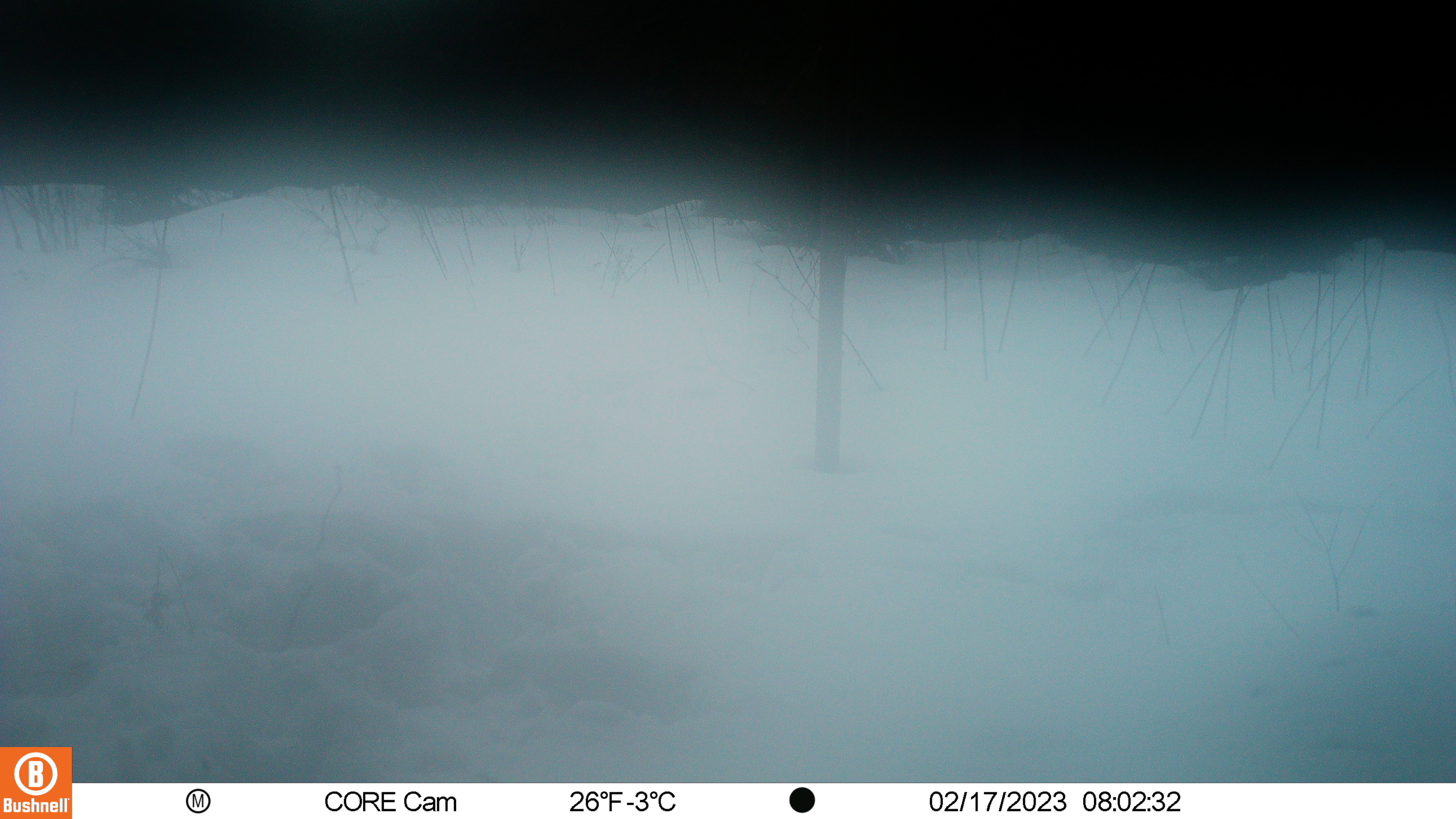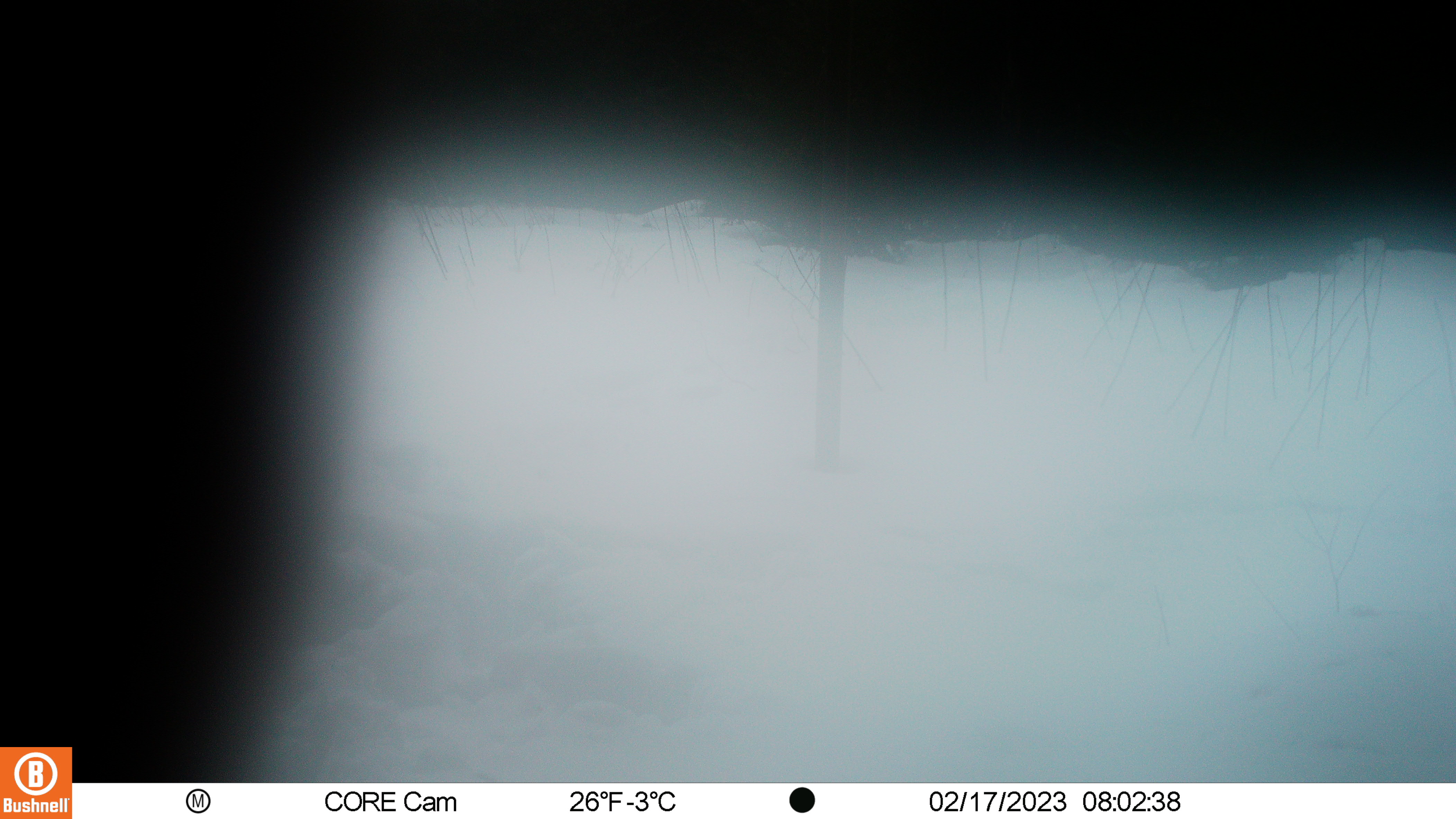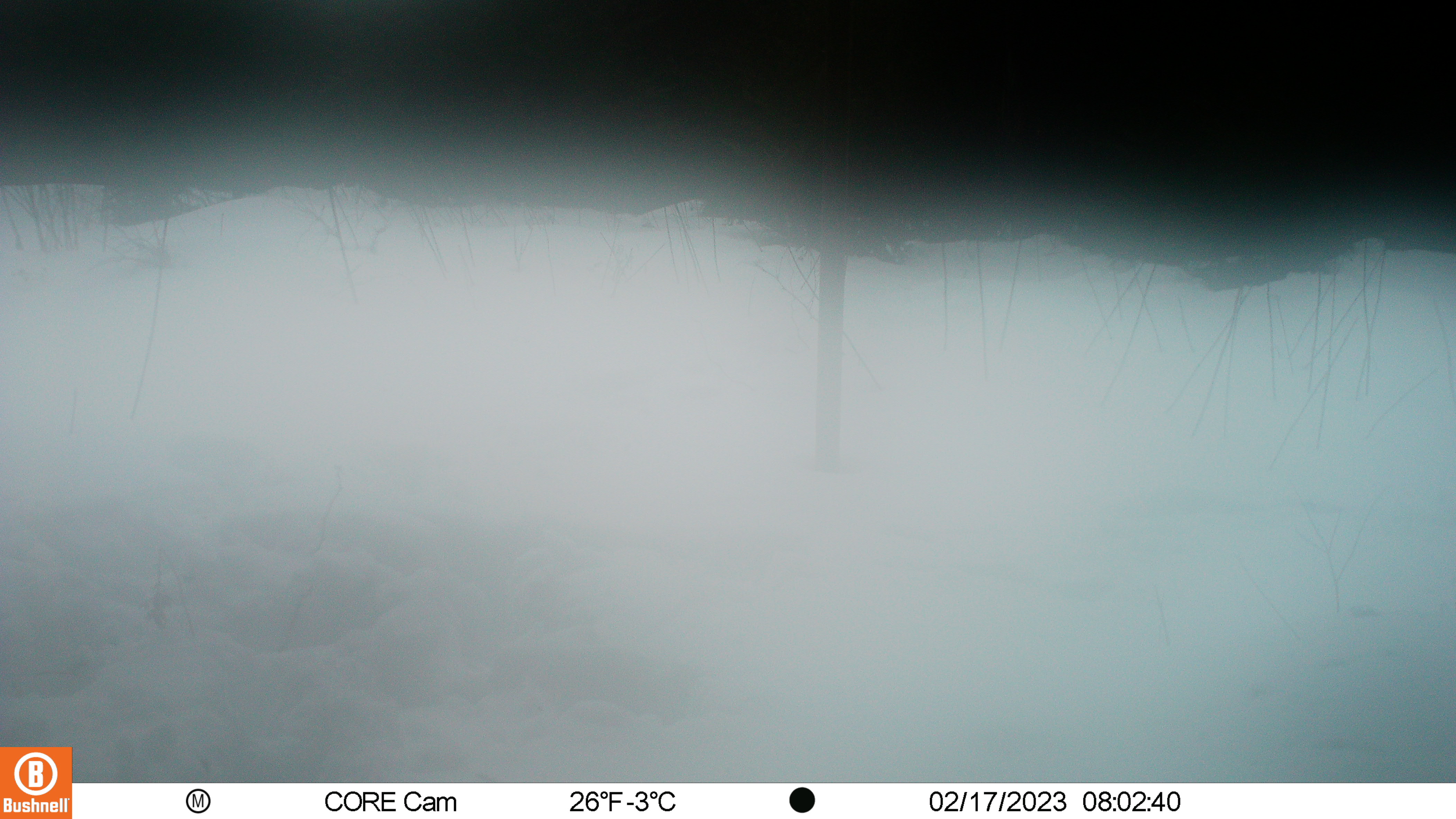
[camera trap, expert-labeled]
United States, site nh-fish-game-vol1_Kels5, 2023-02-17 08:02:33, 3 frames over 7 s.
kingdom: Animalia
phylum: Chordata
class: Mammalia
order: Artiodactyla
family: Cervidae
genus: Alces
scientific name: Alces alces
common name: moose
Moose (Alces alces).